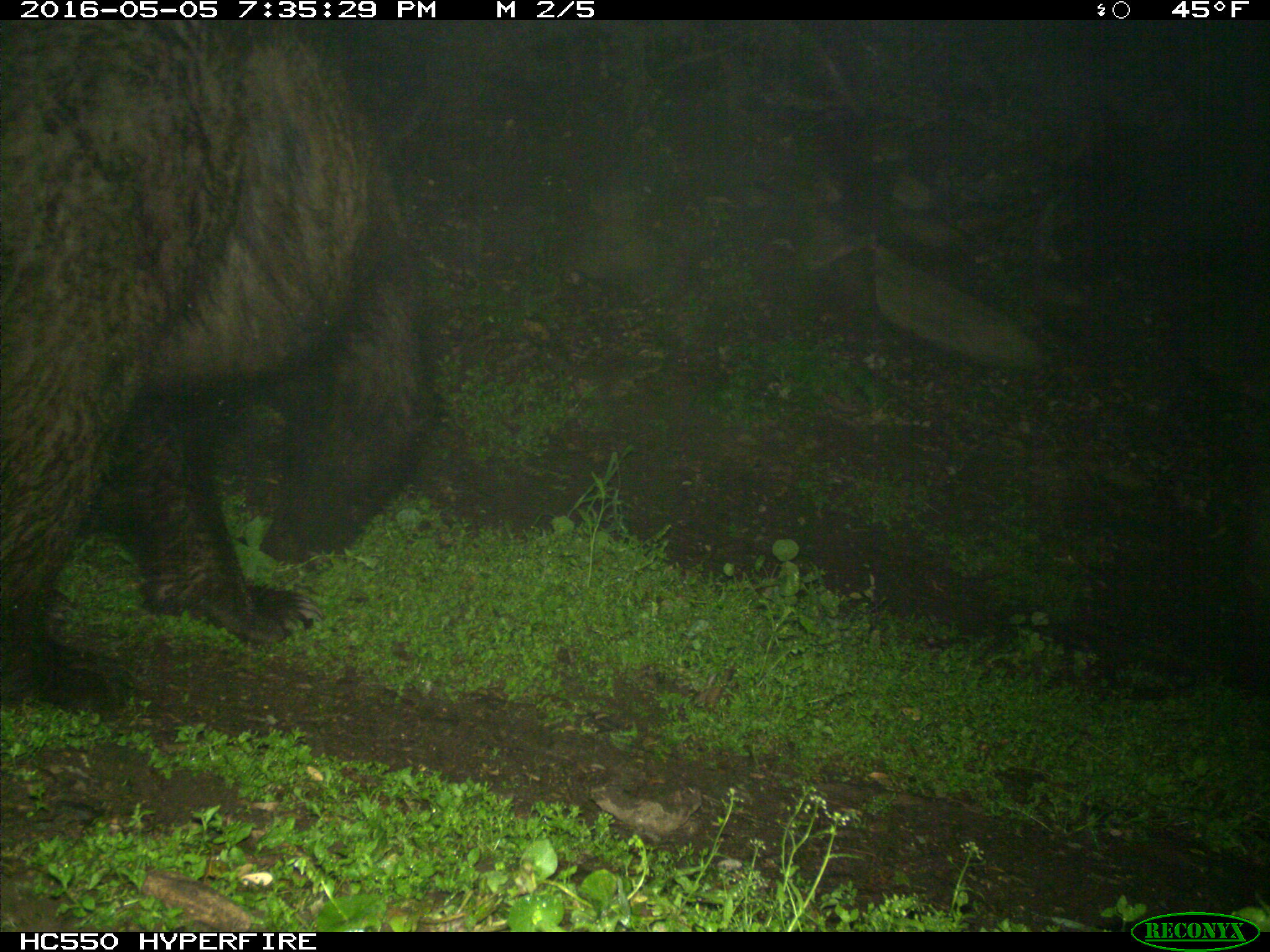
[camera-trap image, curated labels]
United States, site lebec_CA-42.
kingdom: Animalia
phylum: Chordata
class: Mammalia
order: Carnivora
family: Ursidae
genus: Ursus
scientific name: Ursus americanus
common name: american black bear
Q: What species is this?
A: Ursus americanus (american black bear).